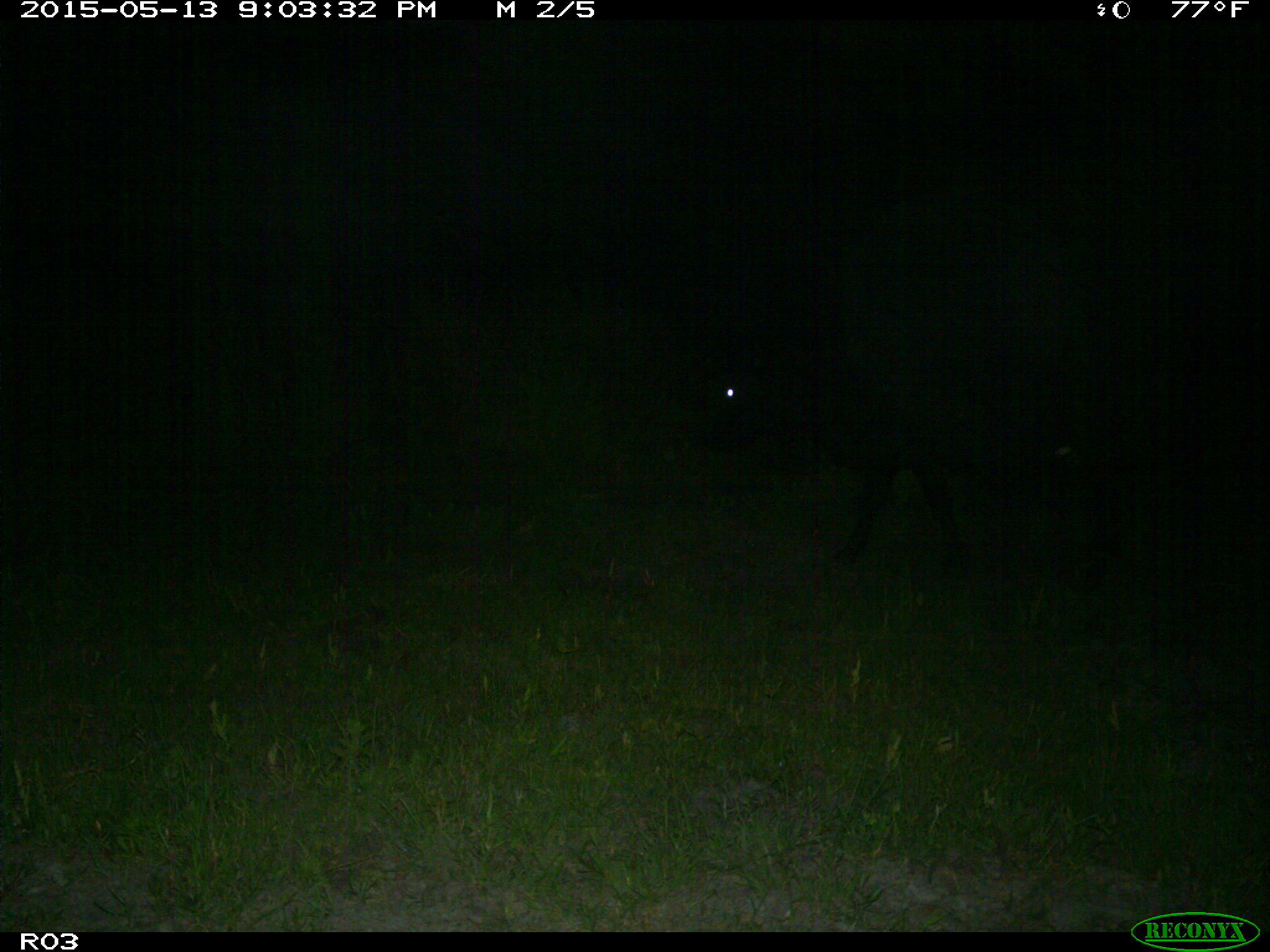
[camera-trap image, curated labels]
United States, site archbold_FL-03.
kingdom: Animalia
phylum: Chordata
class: Mammalia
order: Artiodactyla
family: Bovidae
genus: Bos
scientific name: Bos taurus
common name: domestic cow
Bos taurus (domestic cow).